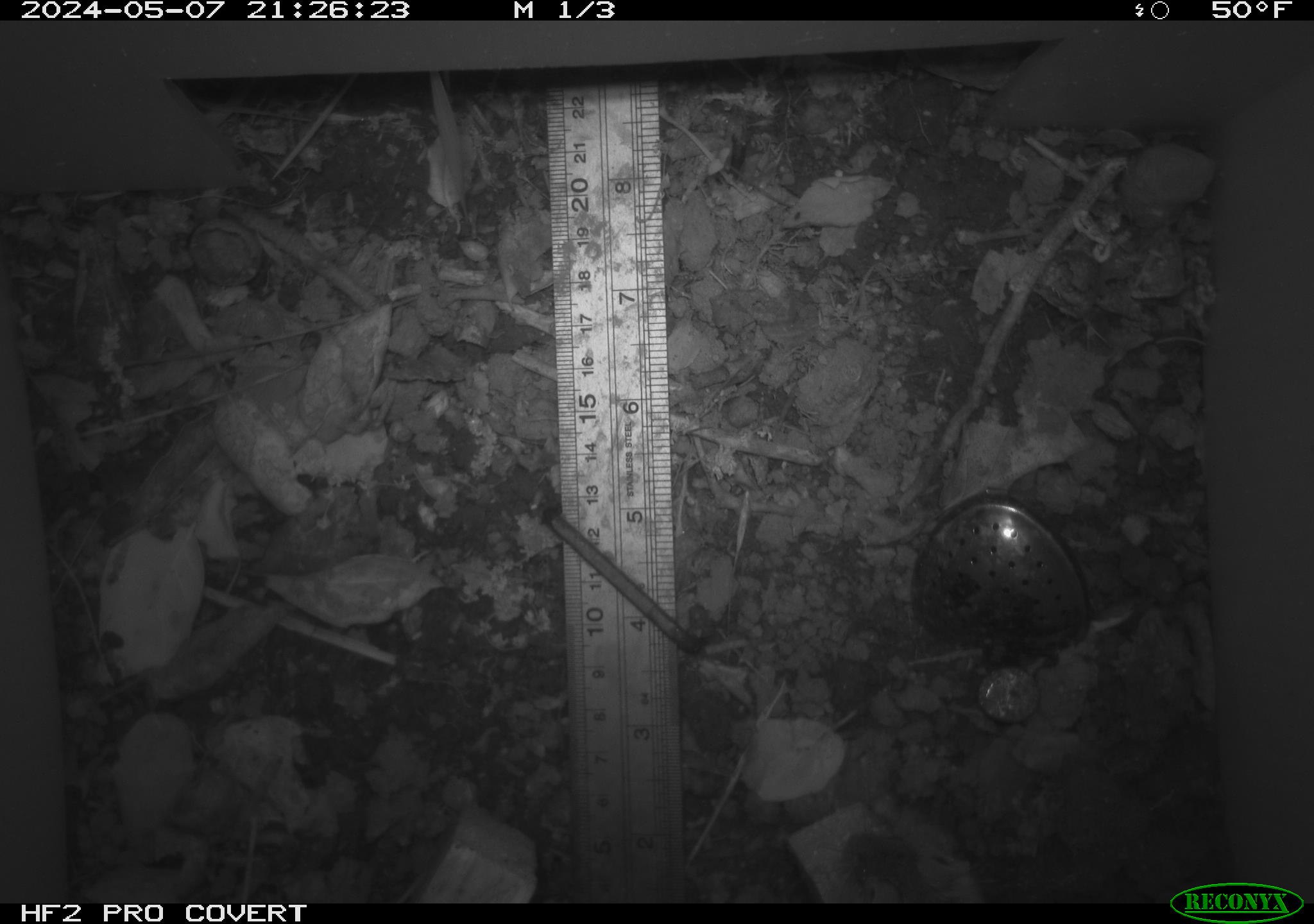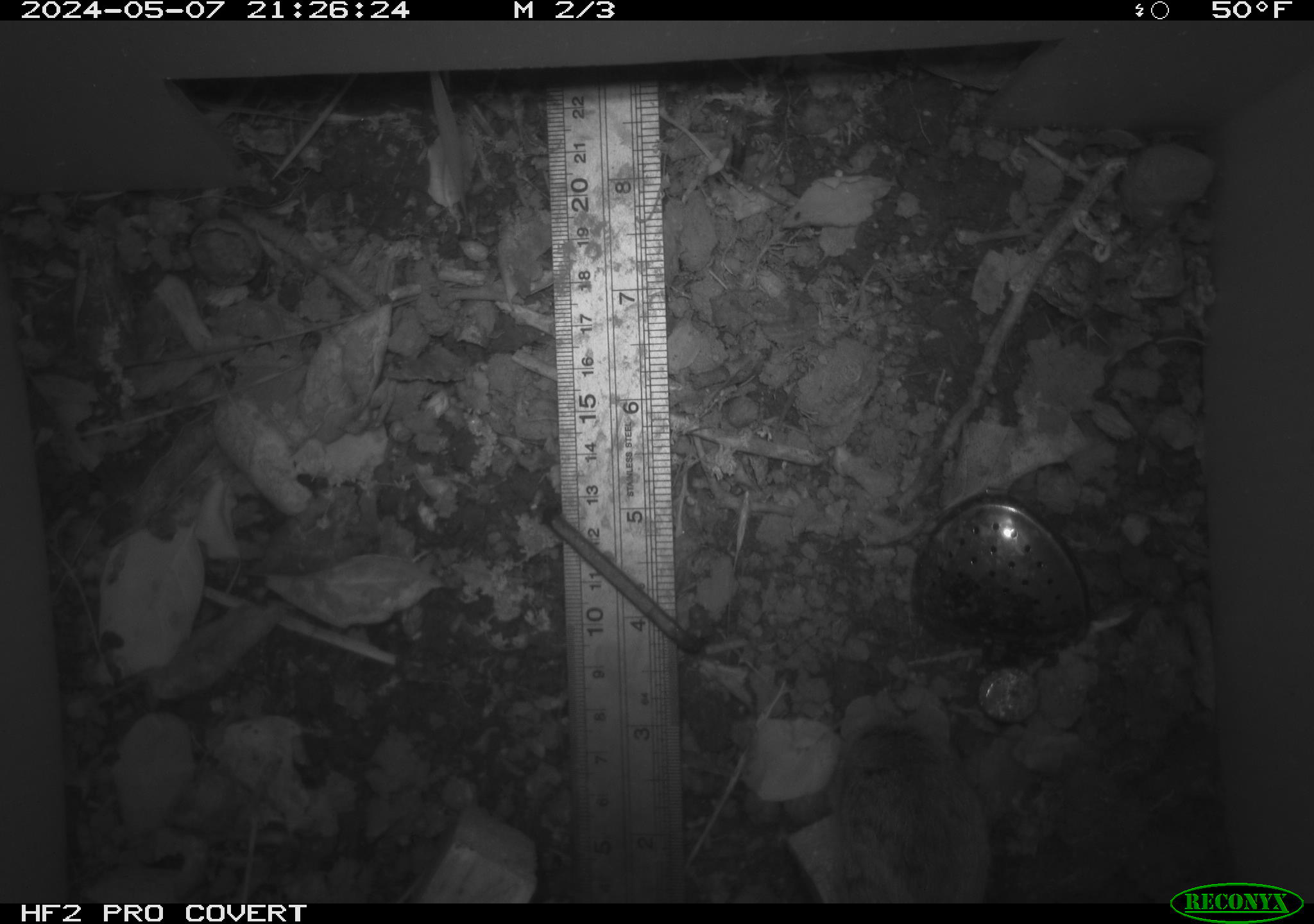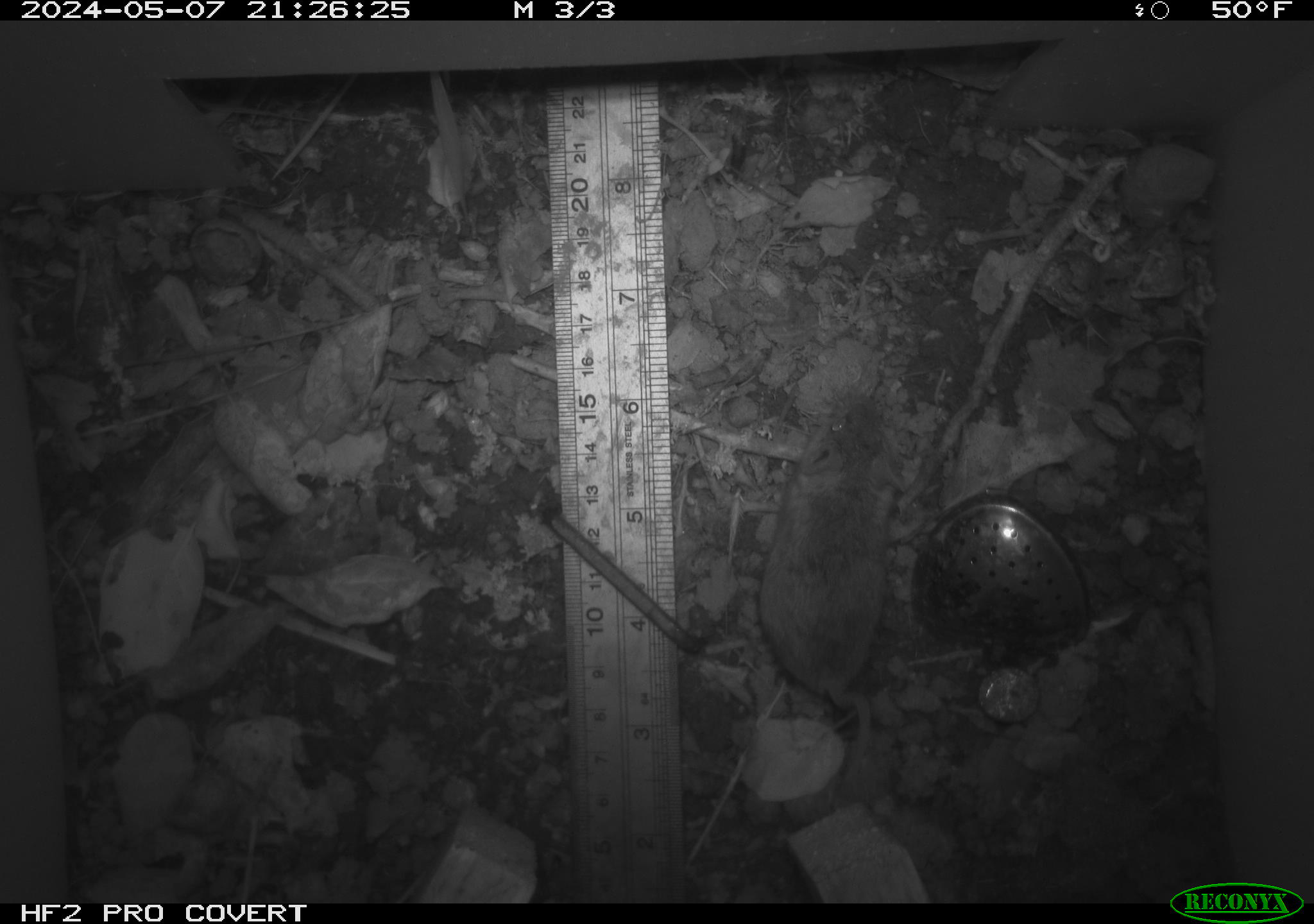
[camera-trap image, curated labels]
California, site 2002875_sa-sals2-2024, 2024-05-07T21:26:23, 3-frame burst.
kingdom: Animalia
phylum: Chordata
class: Mammalia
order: Rodentia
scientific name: Rodentia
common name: mouse species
Mouse species (Rodentia).